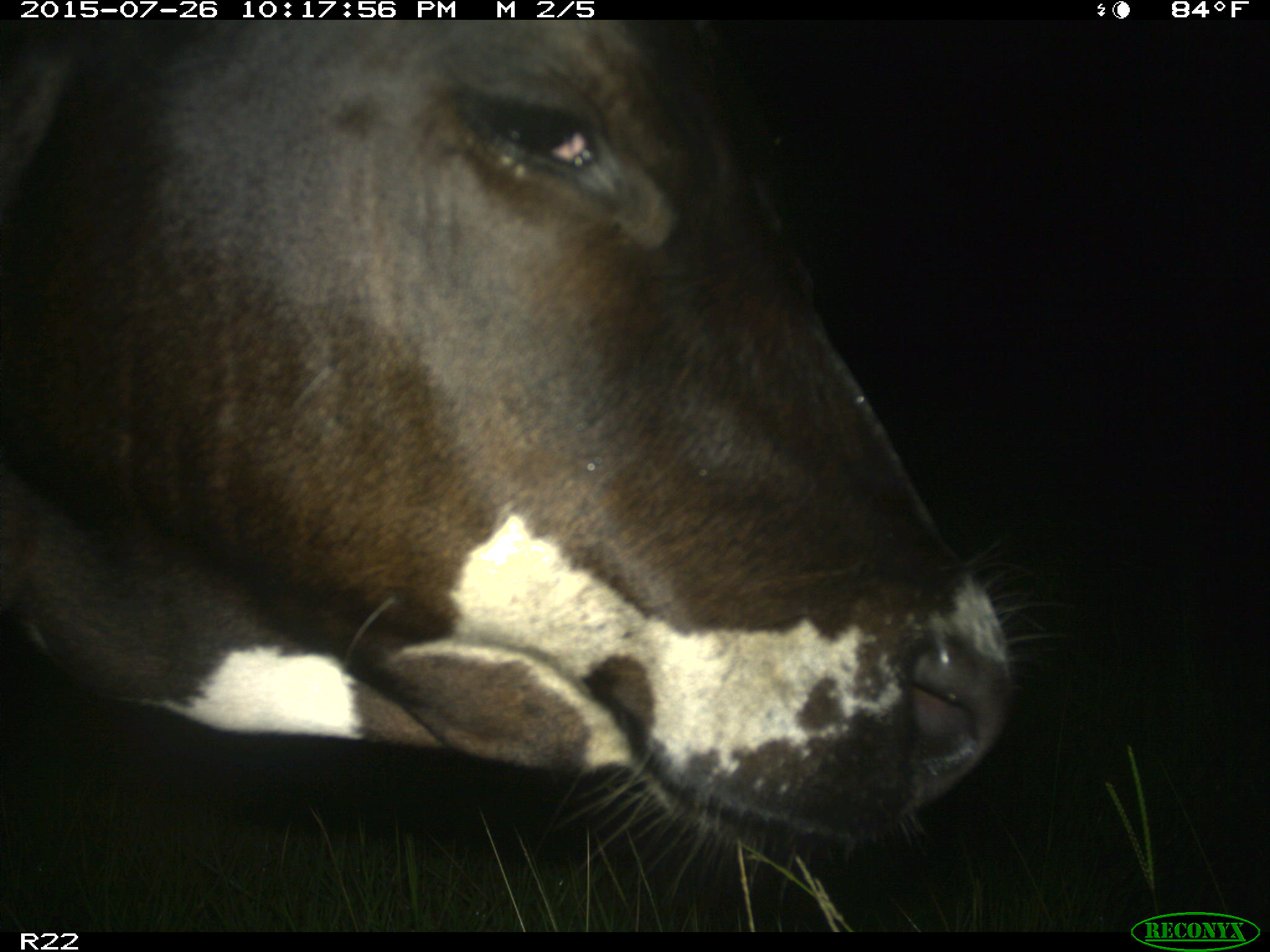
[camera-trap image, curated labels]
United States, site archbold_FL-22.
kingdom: Animalia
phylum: Chordata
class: Mammalia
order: Artiodactyla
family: Bovidae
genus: Bos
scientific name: Bos taurus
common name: domestic cow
Bos taurus (domestic cow).